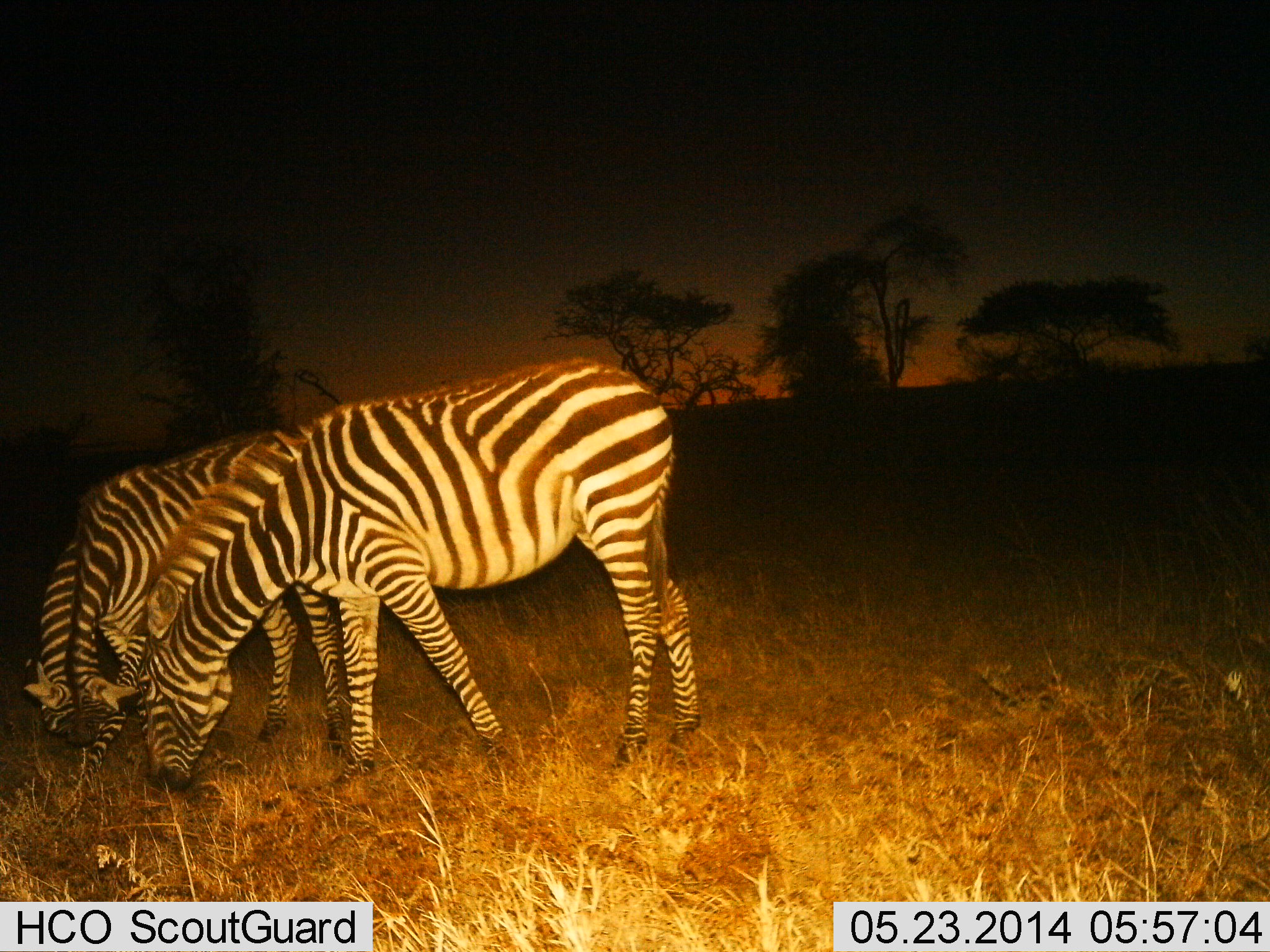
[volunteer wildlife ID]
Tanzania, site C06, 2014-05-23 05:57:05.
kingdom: Animalia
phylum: Chordata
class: Mammalia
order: Perissodactyla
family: Equidae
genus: Equus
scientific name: Equus quagga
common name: plains zebra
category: zebra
Zebra (plains zebra) (Equus quagga), count 2. Behavior (volunteer vote fractions): standing 30%, resting 0%, moving 0%, interacting 0%. Young present (vote fraction): 0%. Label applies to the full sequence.